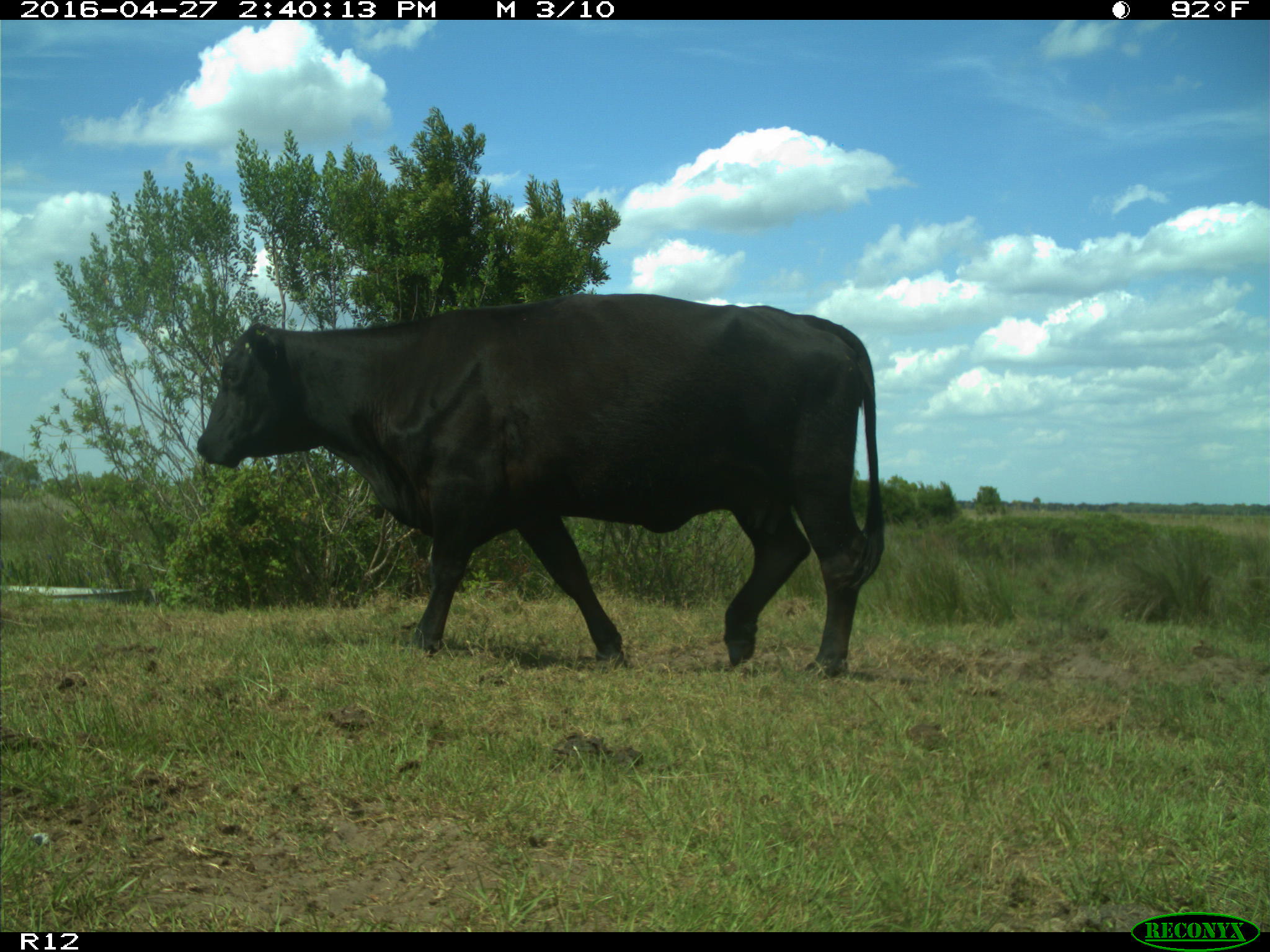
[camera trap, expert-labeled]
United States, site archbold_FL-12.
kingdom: Animalia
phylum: Chordata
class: Mammalia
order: Artiodactyla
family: Bovidae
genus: Bos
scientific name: Bos taurus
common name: domestic cow